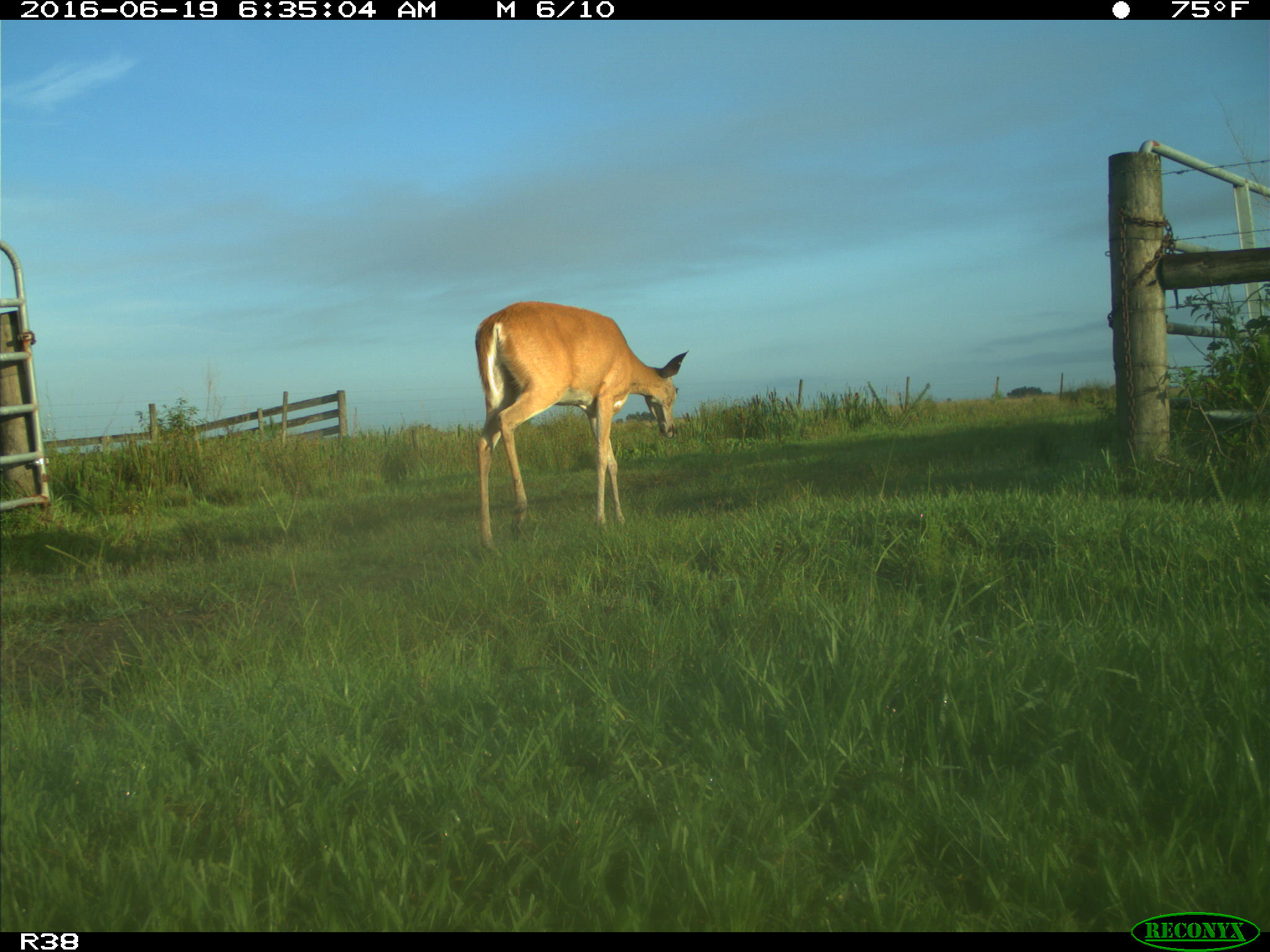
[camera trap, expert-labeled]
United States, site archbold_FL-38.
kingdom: Animalia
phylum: Chordata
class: Mammalia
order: Artiodactyla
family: Cervidae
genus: Odocoileus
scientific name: Odocoileus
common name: deer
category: unidentified deer